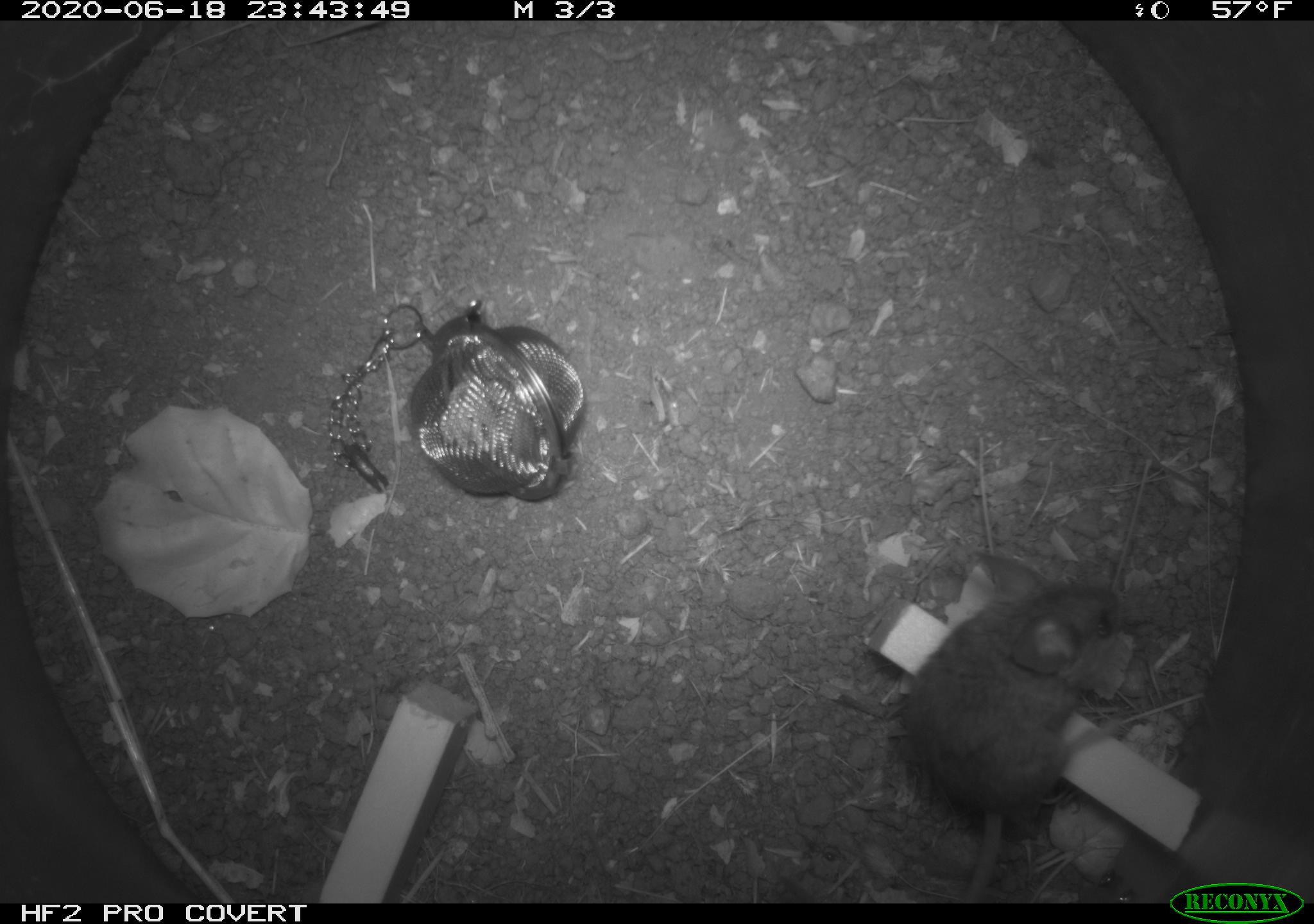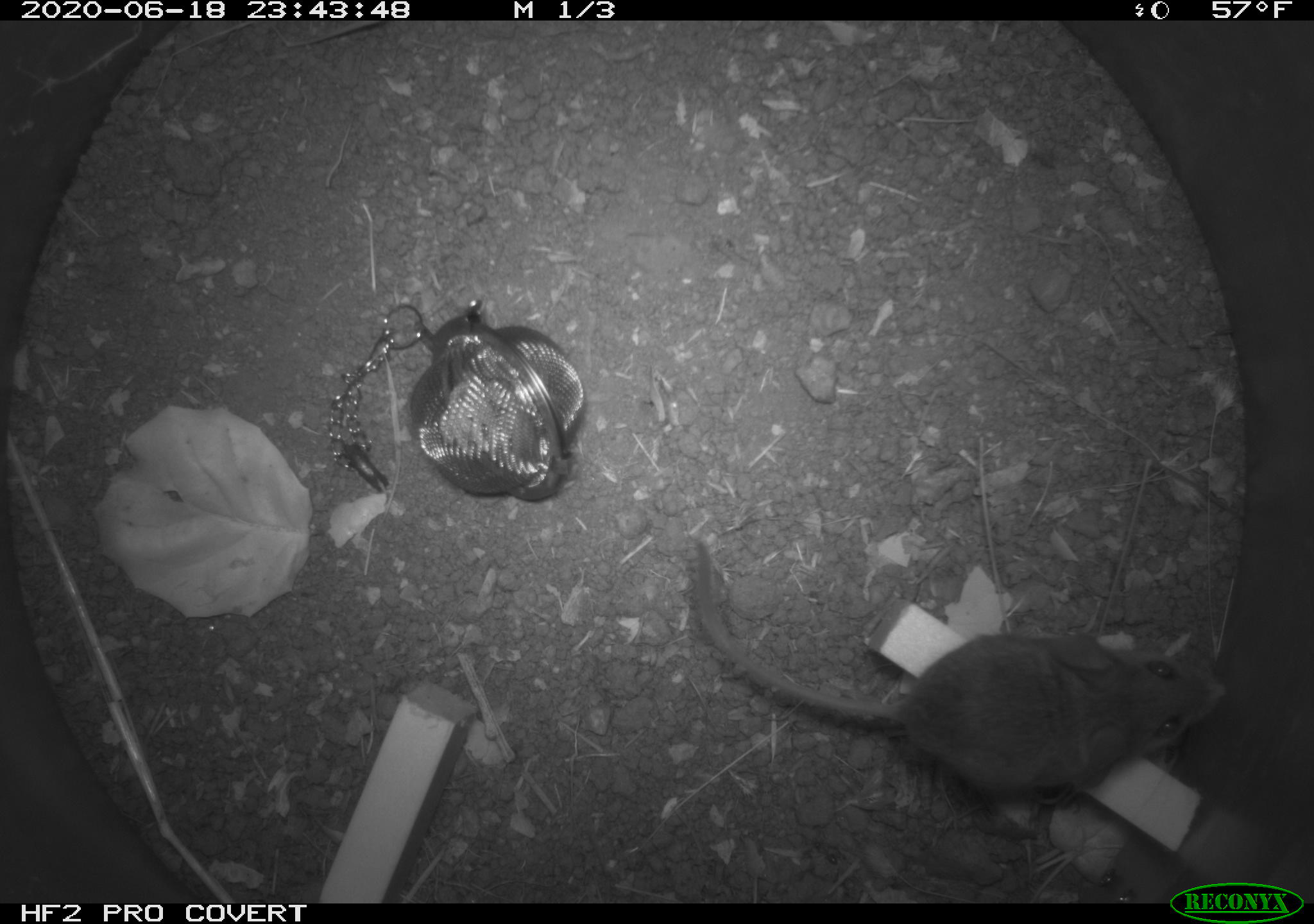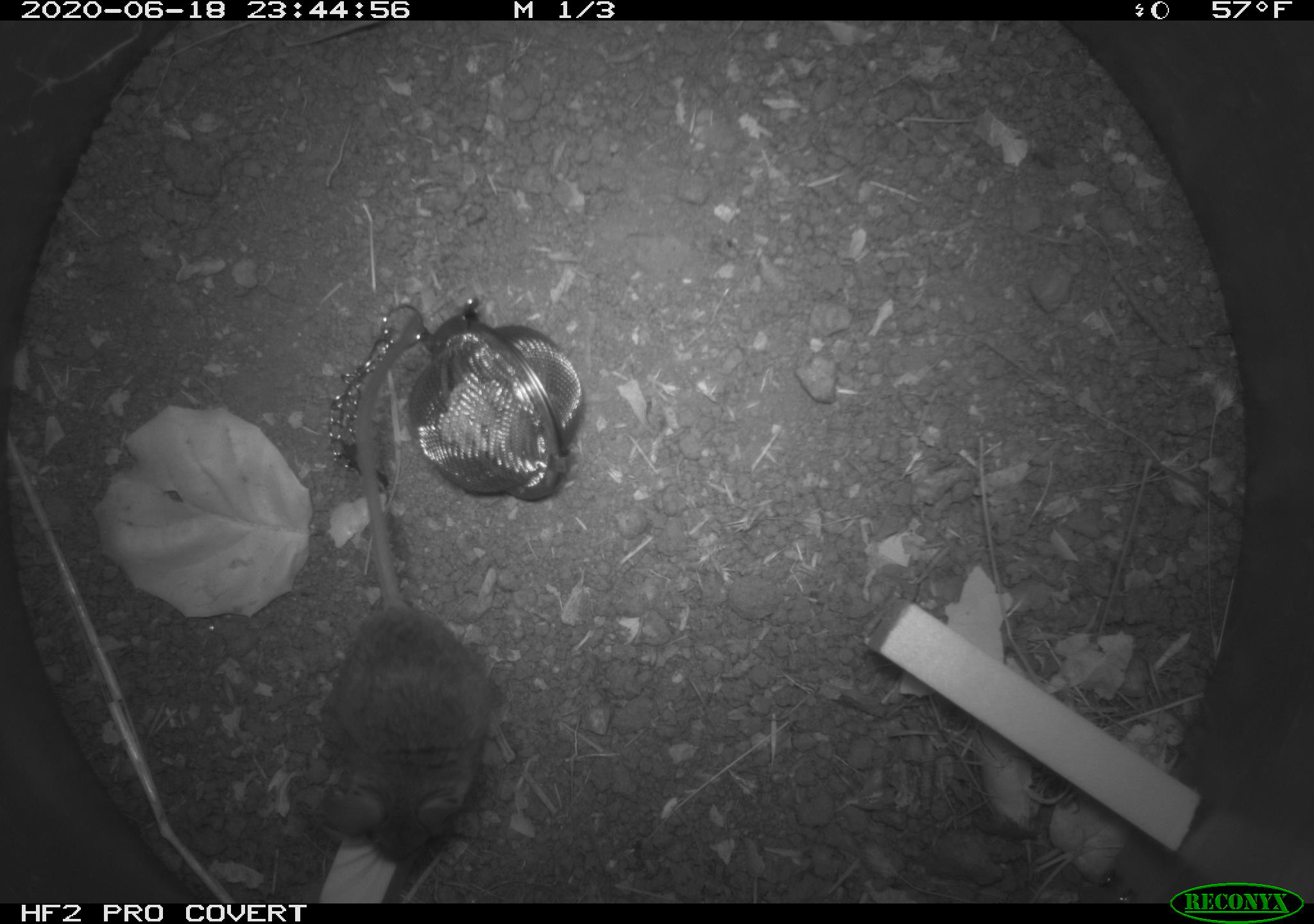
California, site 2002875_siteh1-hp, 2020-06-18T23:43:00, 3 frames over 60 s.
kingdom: Animalia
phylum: Chordata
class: Mammalia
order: Rodentia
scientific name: Rodentia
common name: mouse species